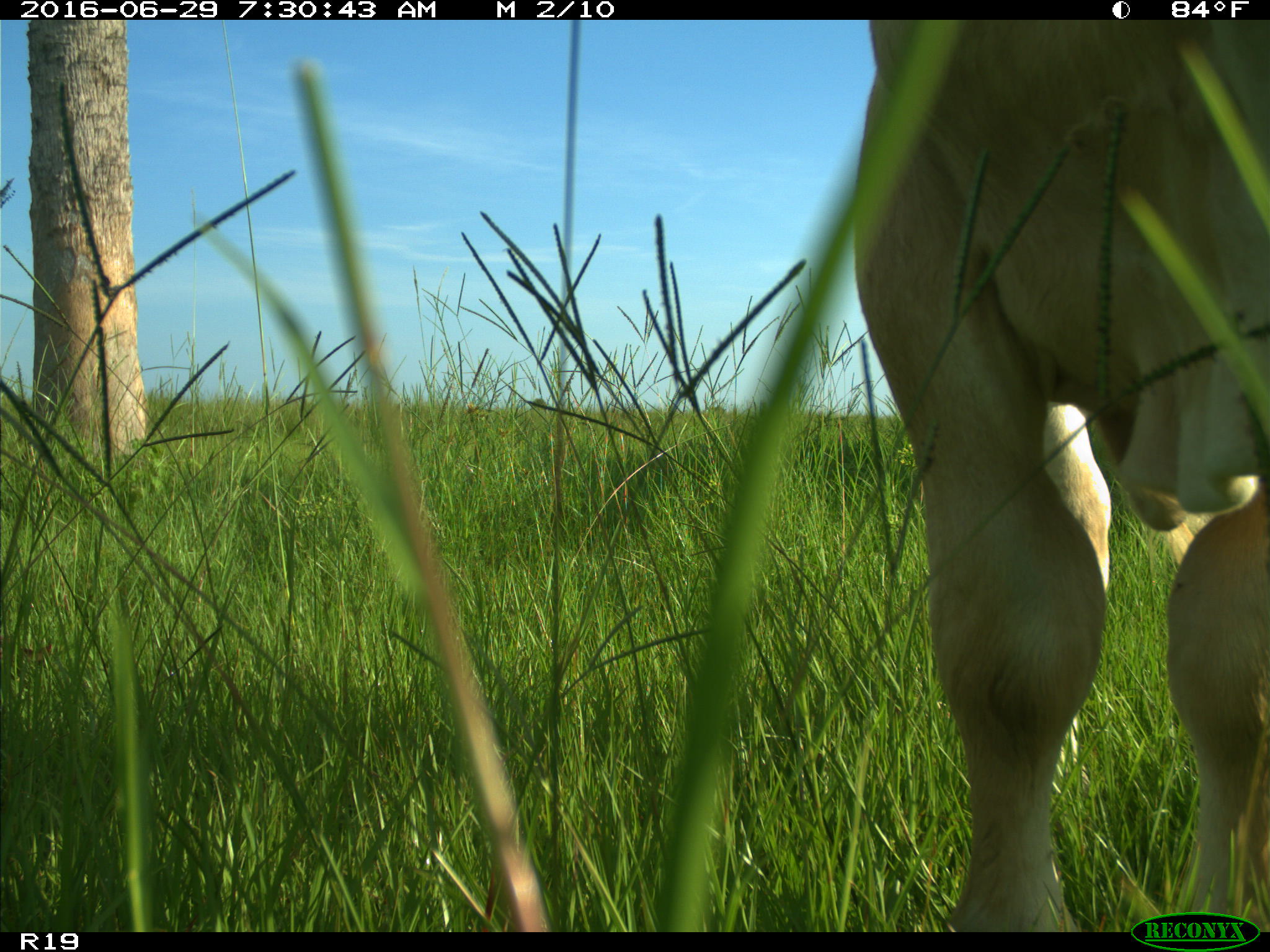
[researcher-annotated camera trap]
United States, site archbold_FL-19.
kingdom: Animalia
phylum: Chordata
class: Mammalia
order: Artiodactyla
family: Bovidae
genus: Bos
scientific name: Bos taurus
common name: domestic cow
Bos taurus (domestic cow).